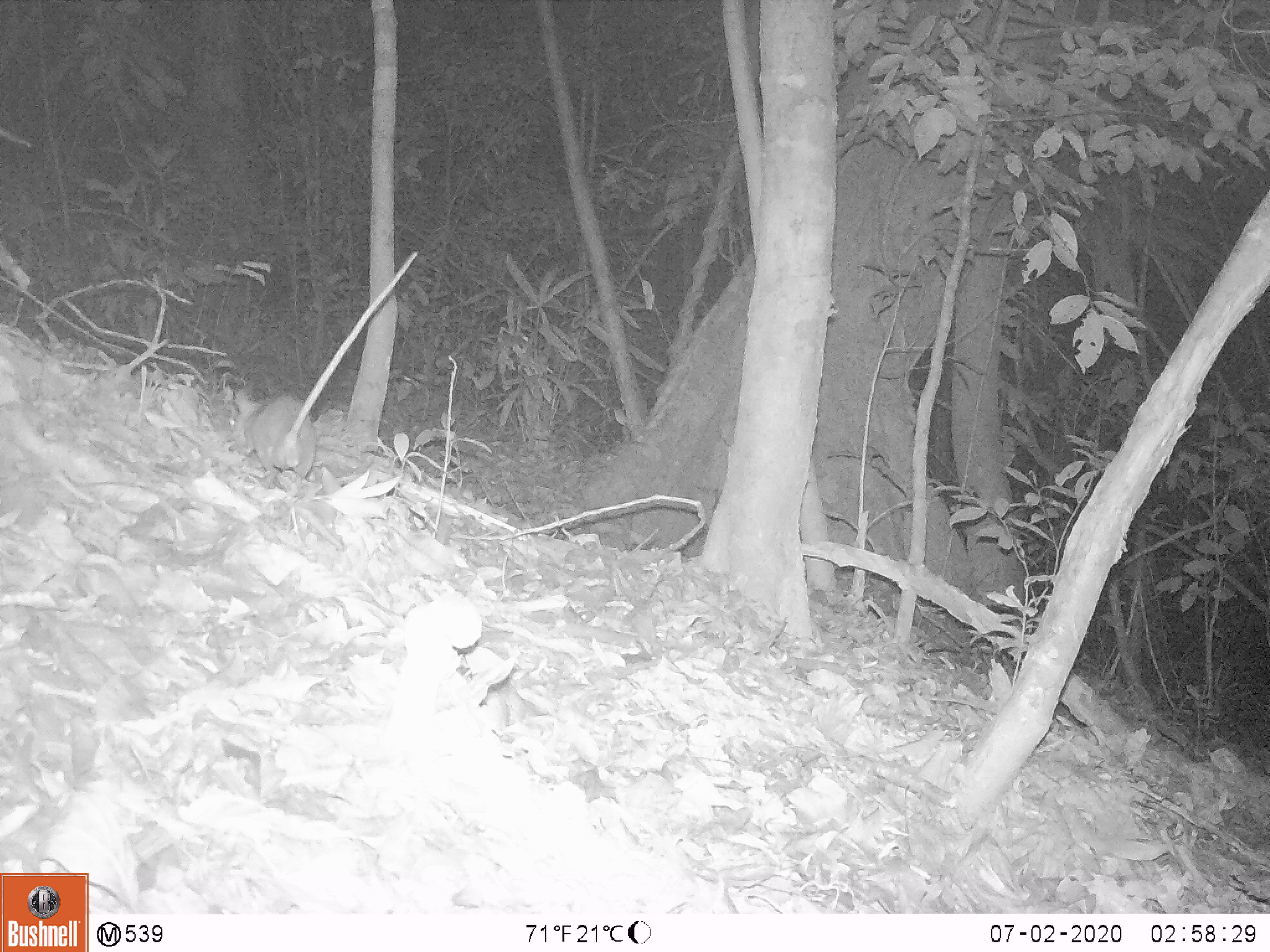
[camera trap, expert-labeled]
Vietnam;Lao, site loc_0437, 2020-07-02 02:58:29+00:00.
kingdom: Animalia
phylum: Chordata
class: Mammalia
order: Rodentia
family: Muridae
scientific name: Muridae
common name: old-world mice and rats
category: unidentified murid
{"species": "unidentified murid (old-world mice and rats) (Muridae)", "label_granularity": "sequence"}